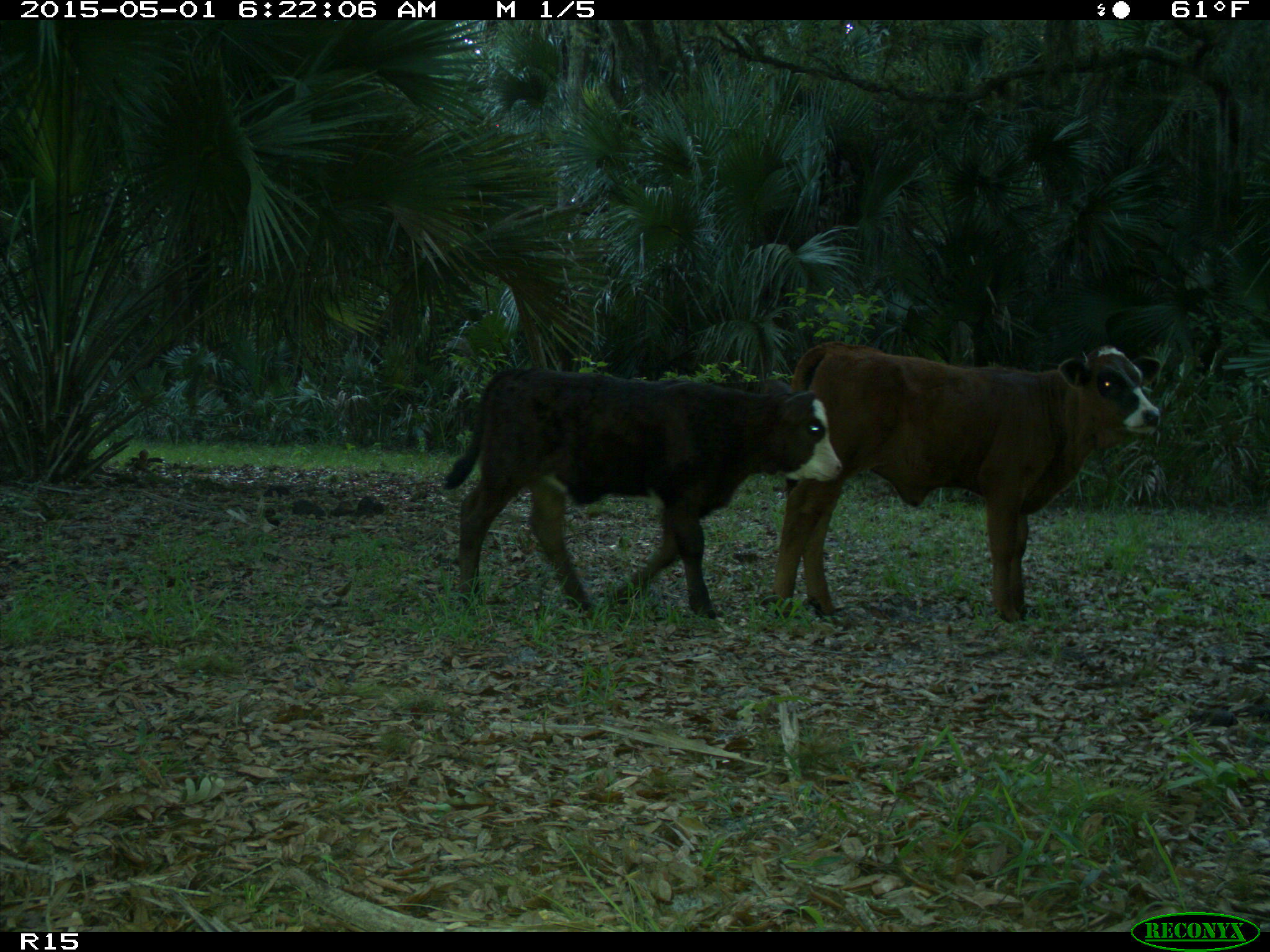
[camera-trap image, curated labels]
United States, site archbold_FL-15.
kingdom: Animalia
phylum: Chordata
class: Mammalia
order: Artiodactyla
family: Bovidae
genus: Bos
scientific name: Bos taurus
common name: domestic cow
Bos taurus (domestic cow).